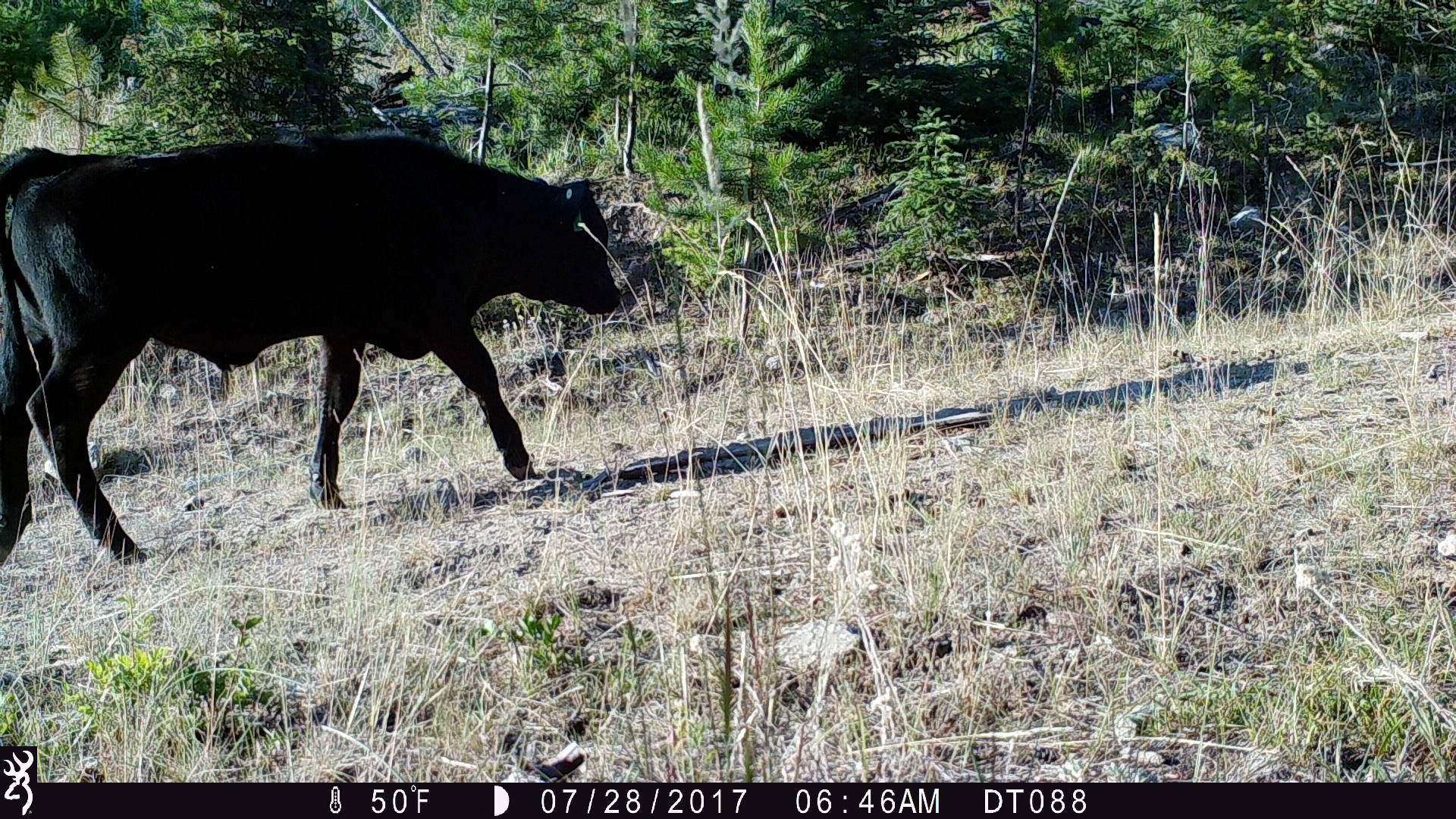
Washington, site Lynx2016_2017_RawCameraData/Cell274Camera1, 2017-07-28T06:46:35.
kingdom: Animalia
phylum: Chordata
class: Mammalia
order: Artiodactyla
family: Bovidae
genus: Bos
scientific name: Bos taurus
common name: domestic cattle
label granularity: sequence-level